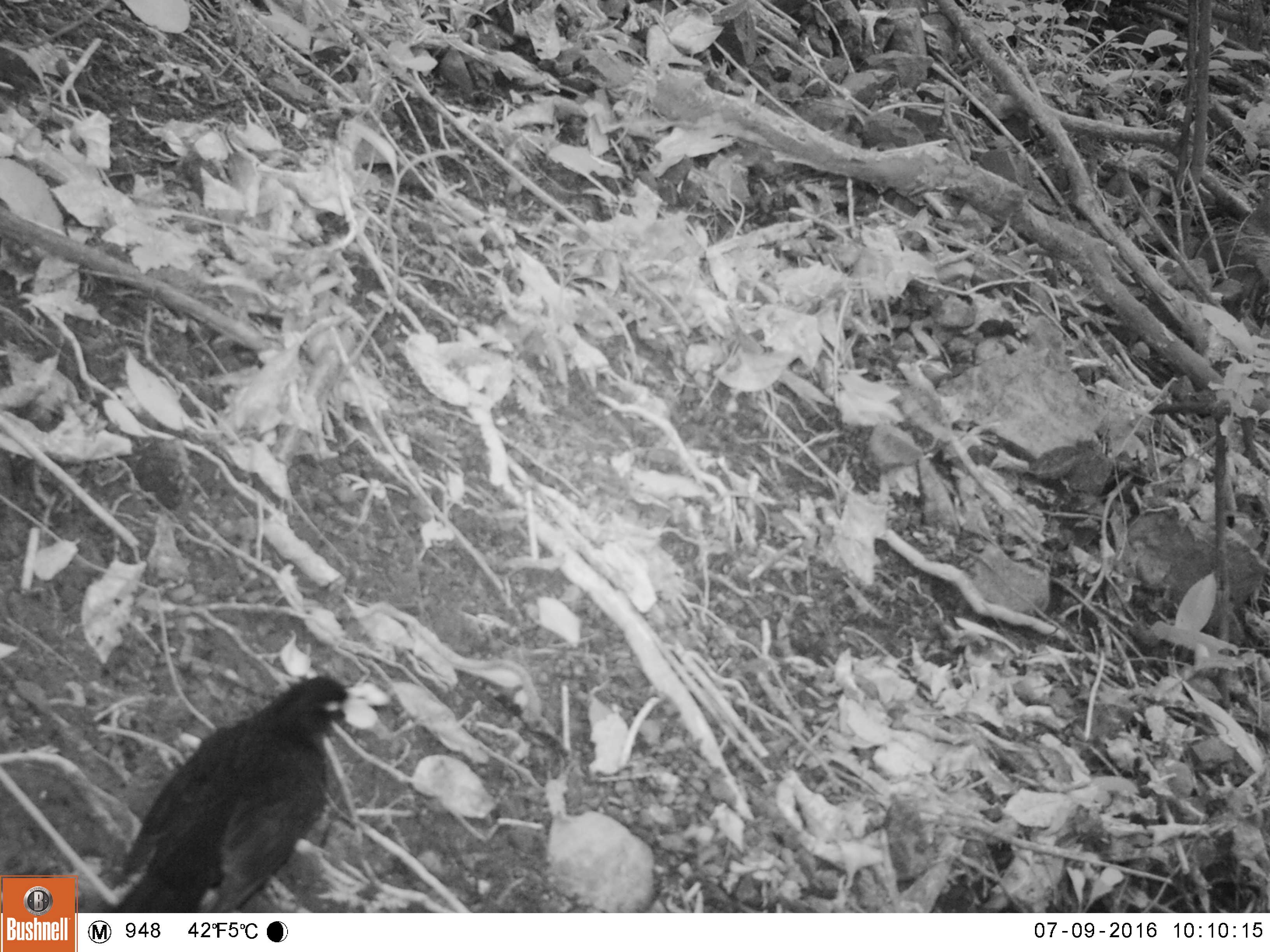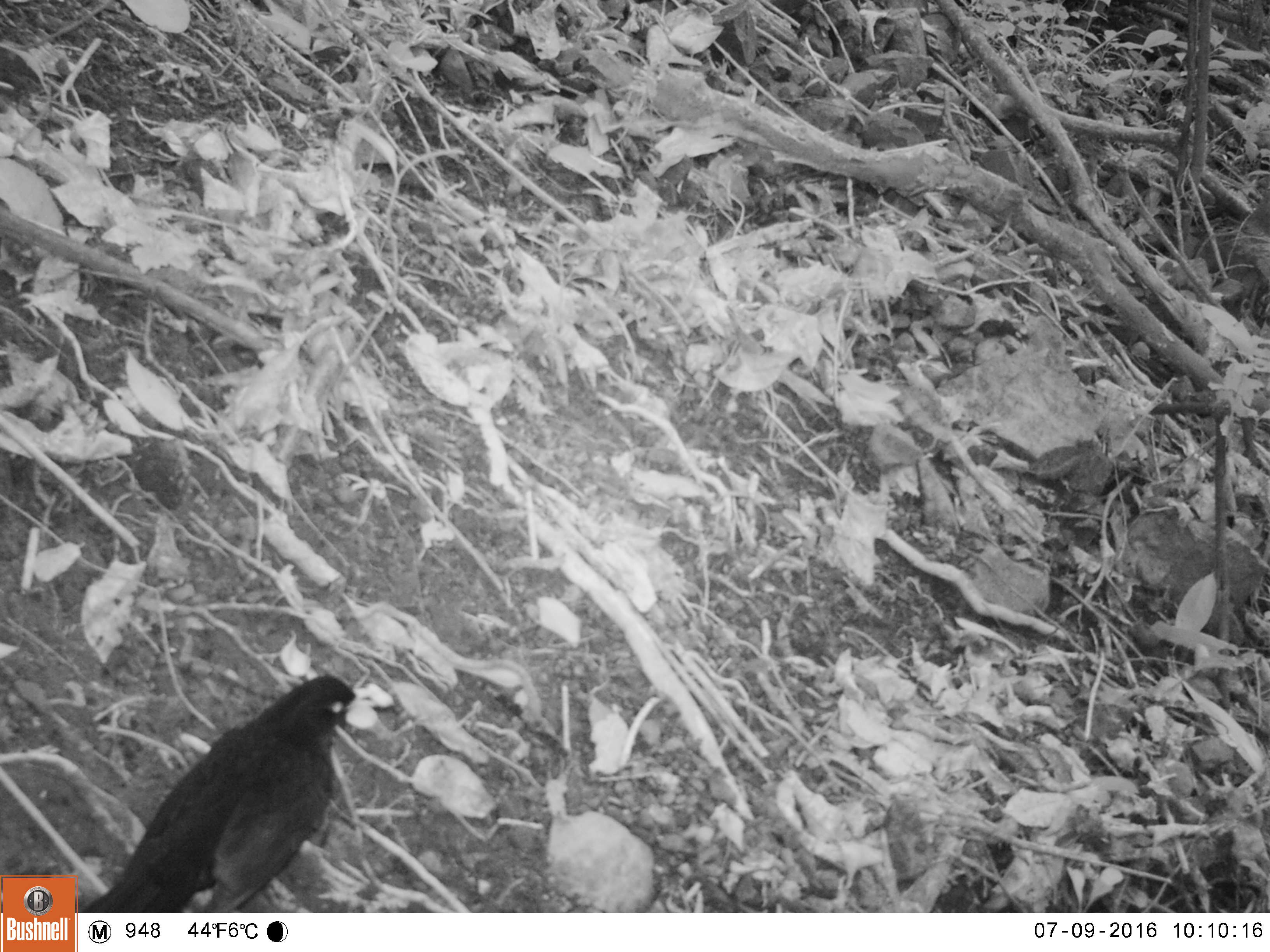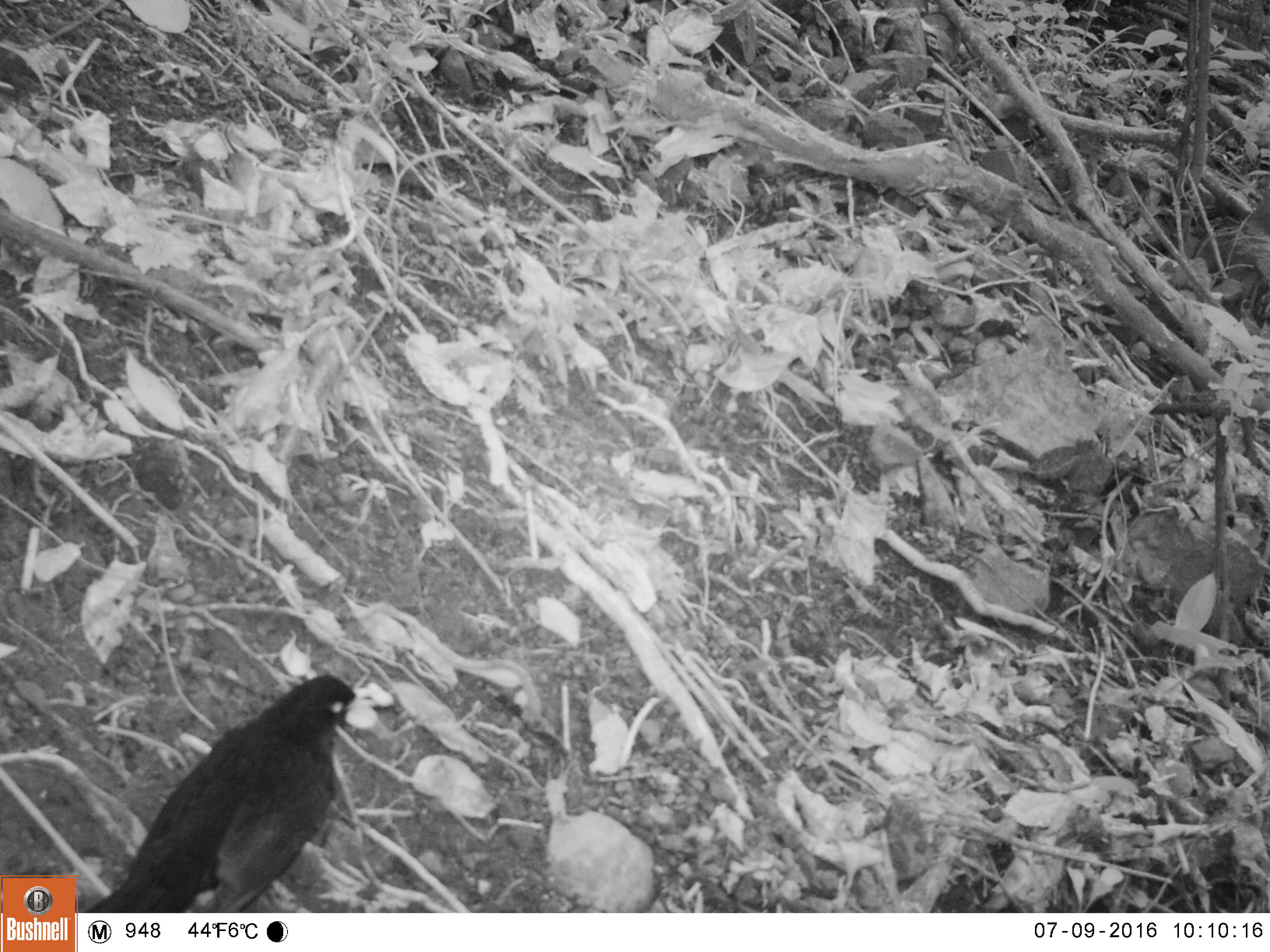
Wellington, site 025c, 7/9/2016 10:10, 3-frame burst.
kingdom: Animalia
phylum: Chordata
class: Aves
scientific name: Aves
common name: bird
Bird (Aves).